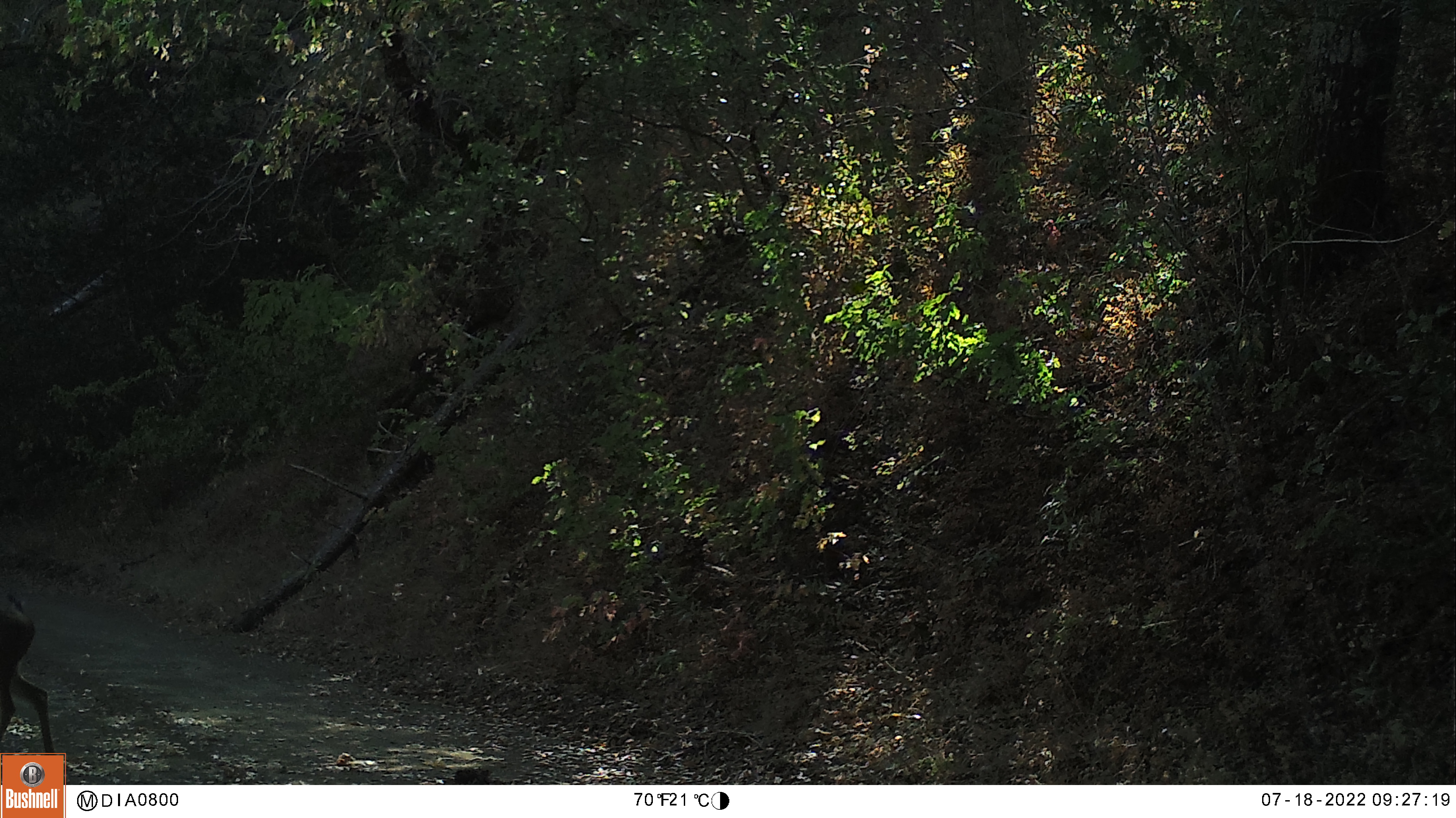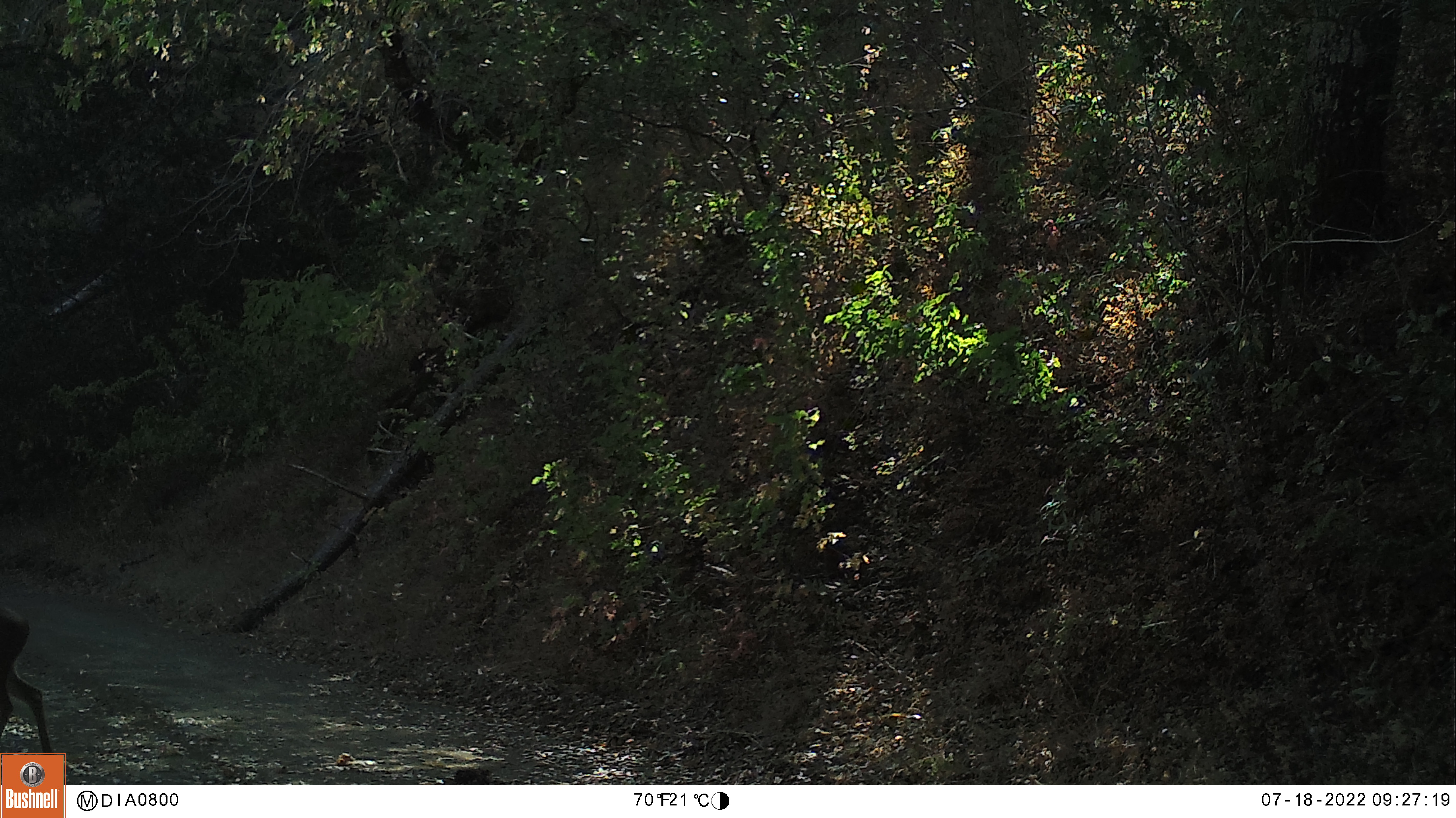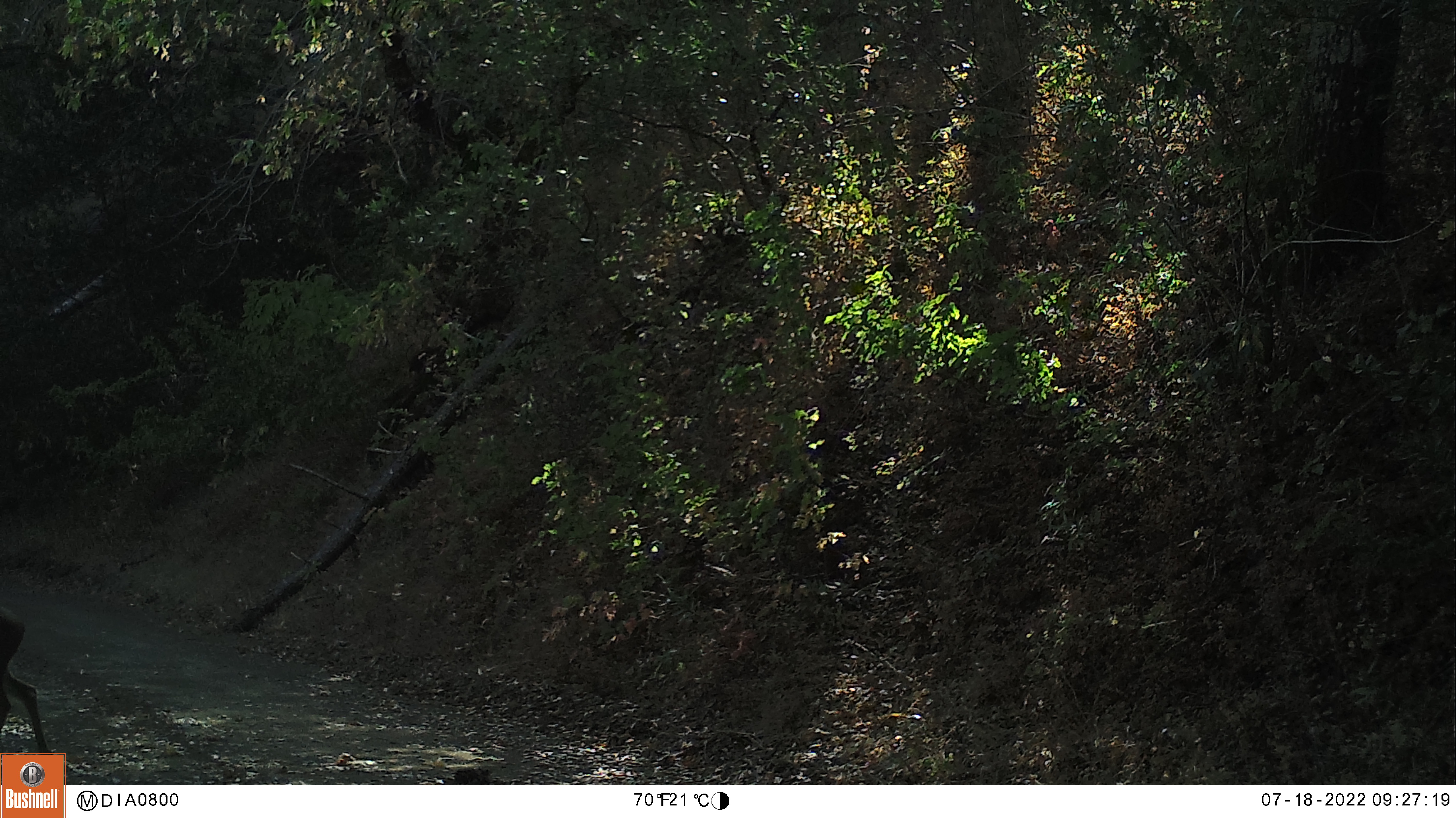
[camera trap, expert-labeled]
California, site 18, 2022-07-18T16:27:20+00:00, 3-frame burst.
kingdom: Animalia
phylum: Chordata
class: Mammalia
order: Artiodactyla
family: Cervidae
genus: Odocoileus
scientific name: Odocoileus hemionus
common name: mule deer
Mule deer (Odocoileus hemionus).